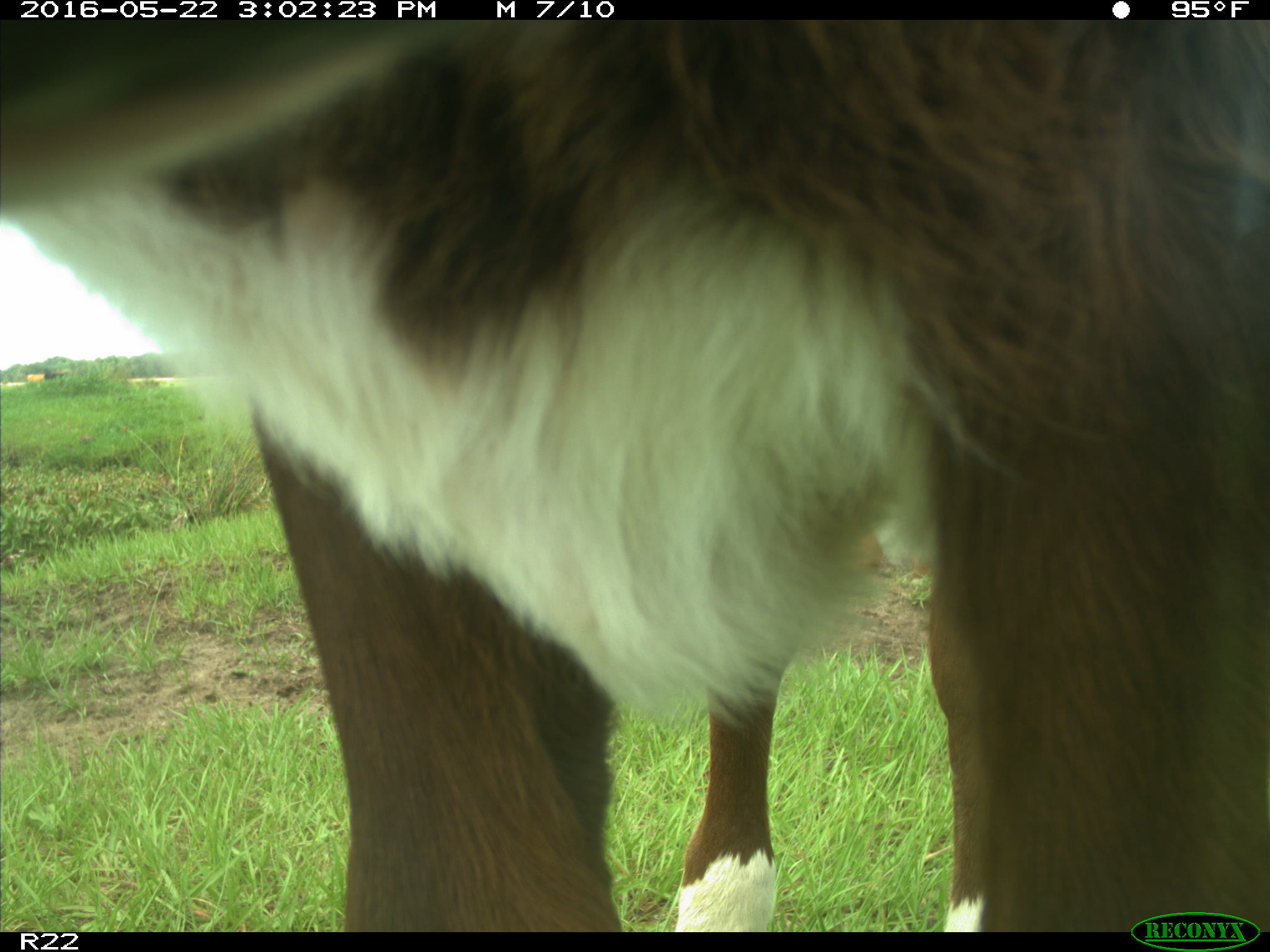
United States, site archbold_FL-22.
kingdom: Animalia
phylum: Chordata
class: Mammalia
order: Artiodactyla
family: Bovidae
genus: Bos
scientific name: Bos taurus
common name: domestic cow